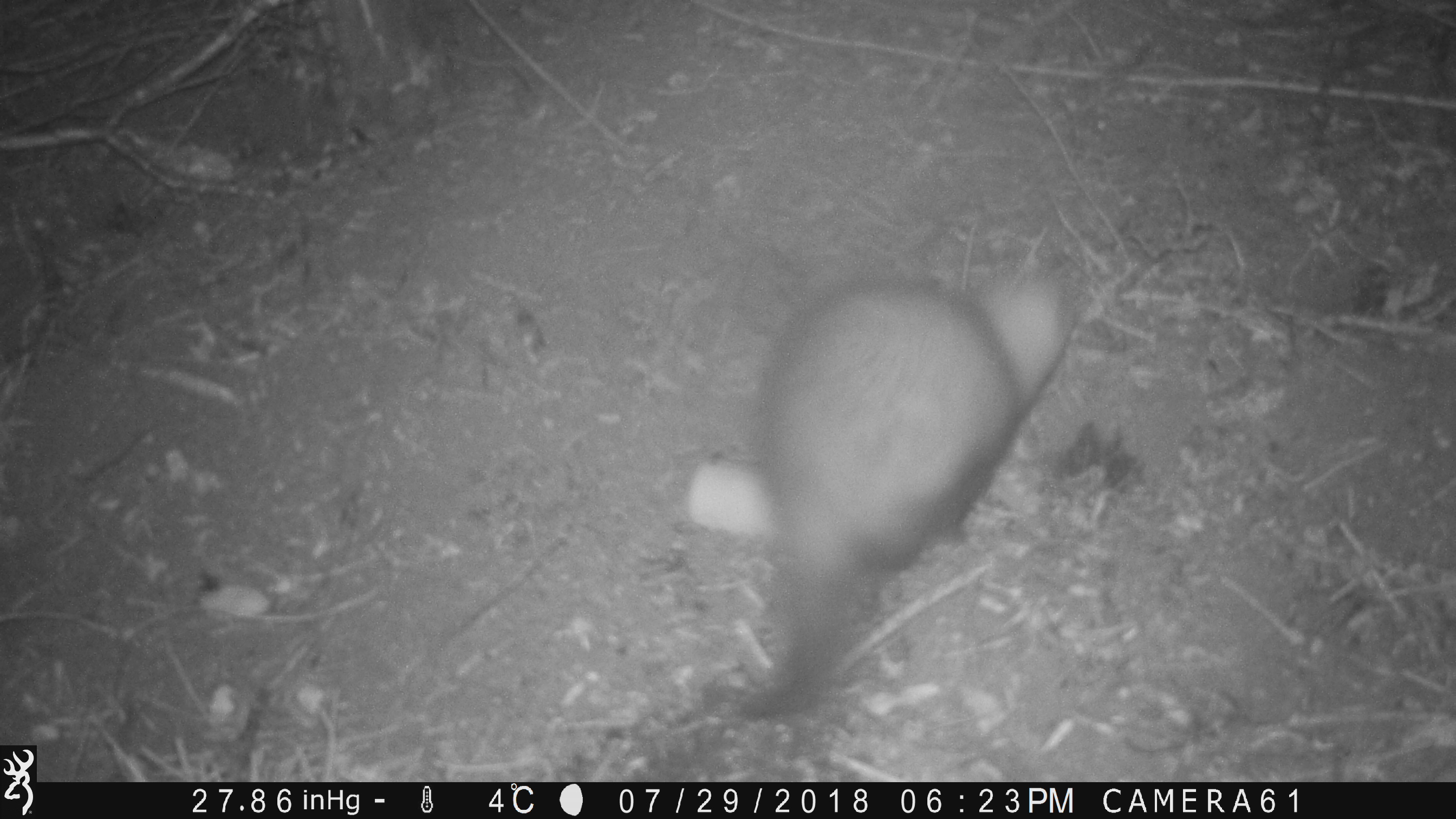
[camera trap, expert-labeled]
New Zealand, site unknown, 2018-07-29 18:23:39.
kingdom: Animalia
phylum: Chordata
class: Mammalia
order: Carnivora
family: Mustelidae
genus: Mustela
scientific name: Mustela furo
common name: ferret